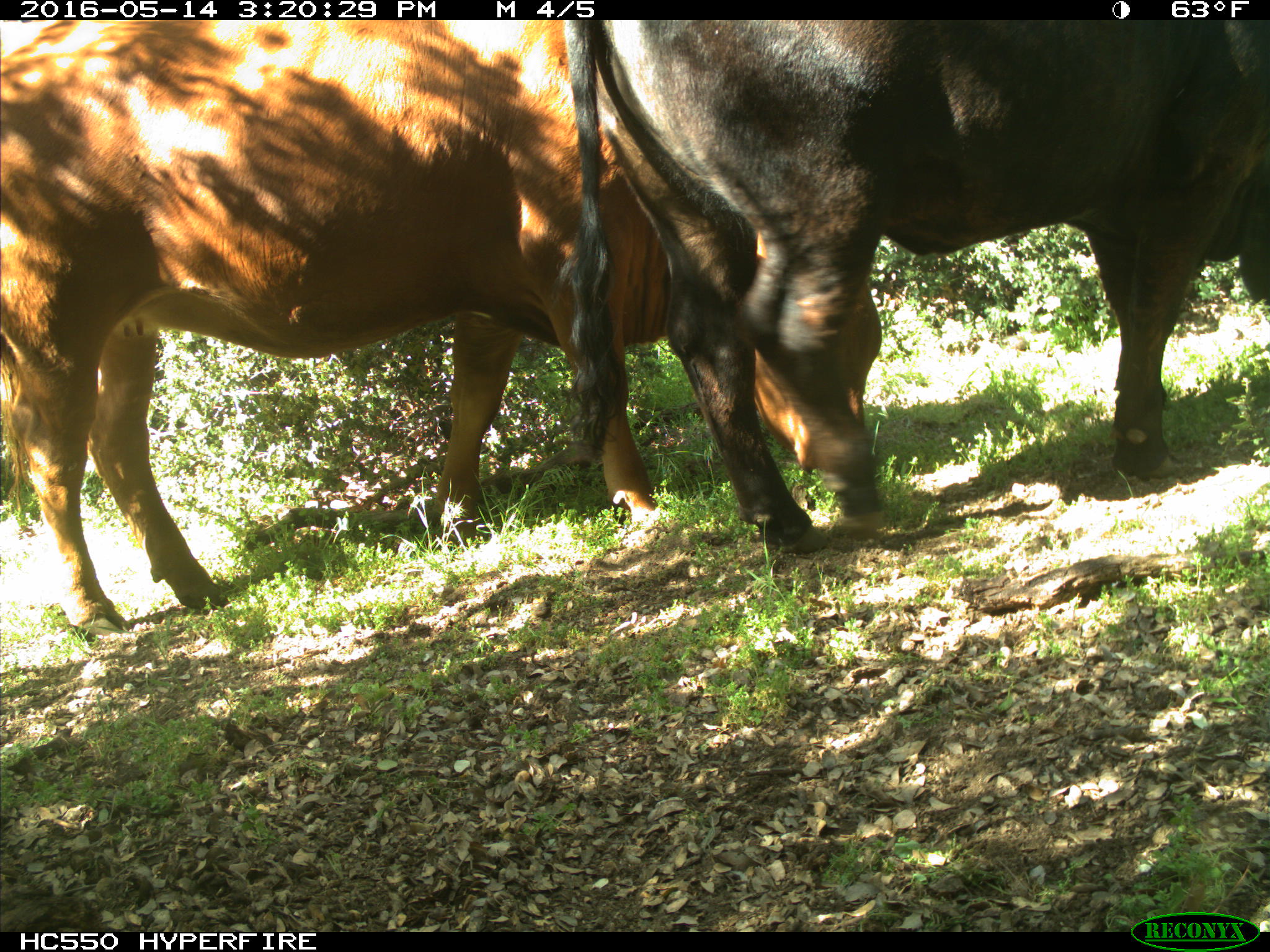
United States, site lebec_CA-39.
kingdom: Animalia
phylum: Chordata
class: Mammalia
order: Artiodactyla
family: Bovidae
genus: Bos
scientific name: Bos taurus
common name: domestic cow